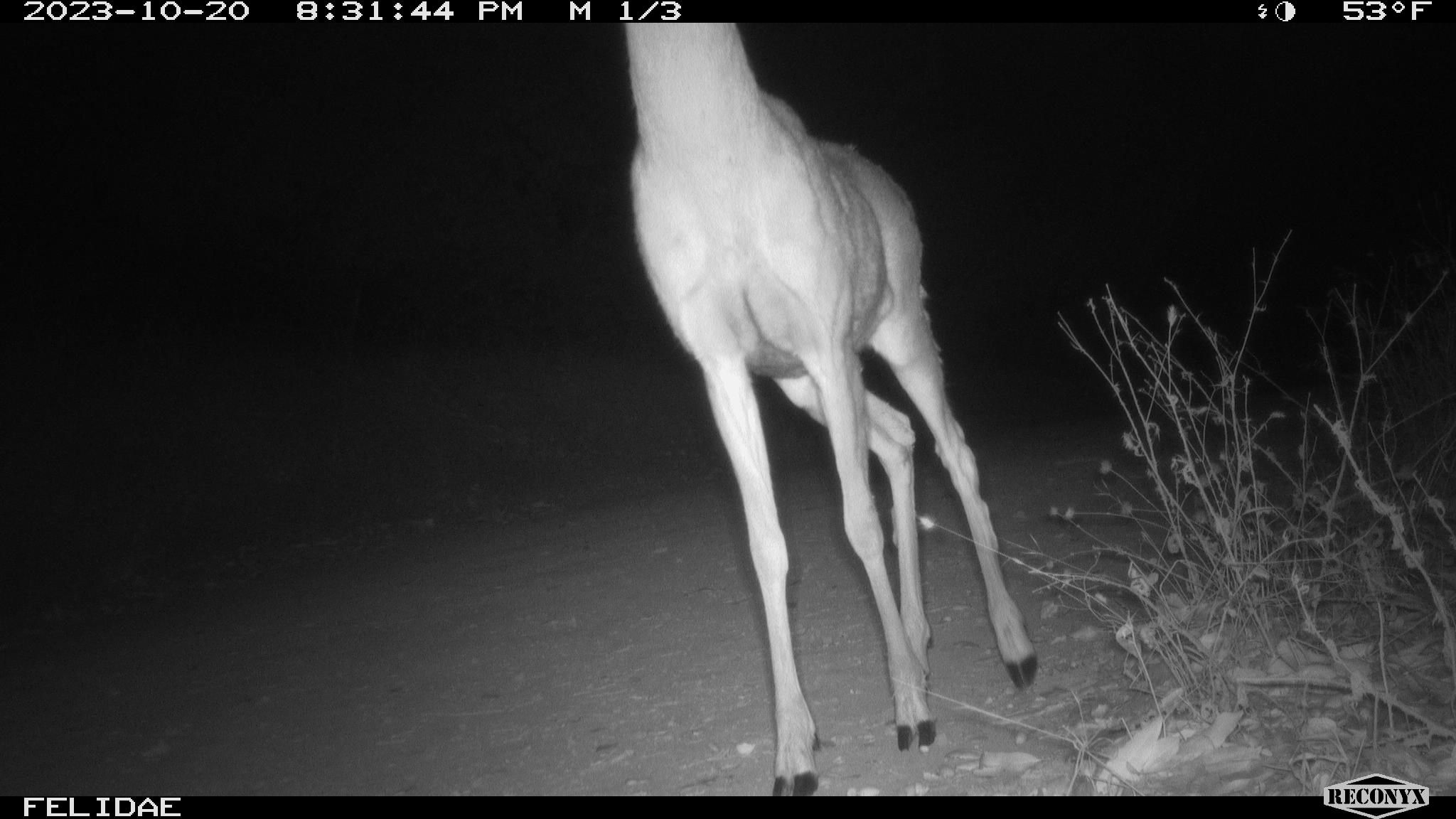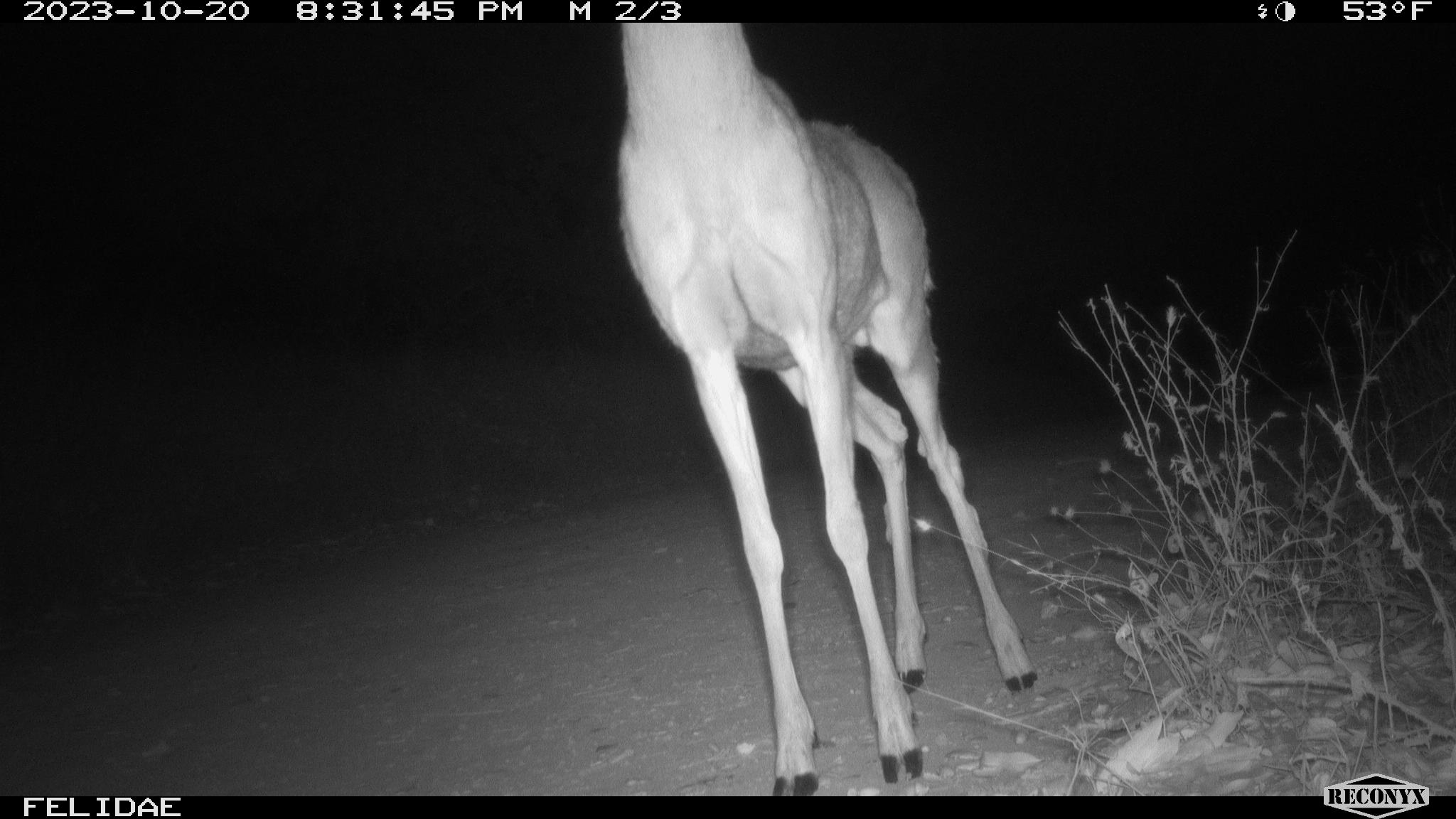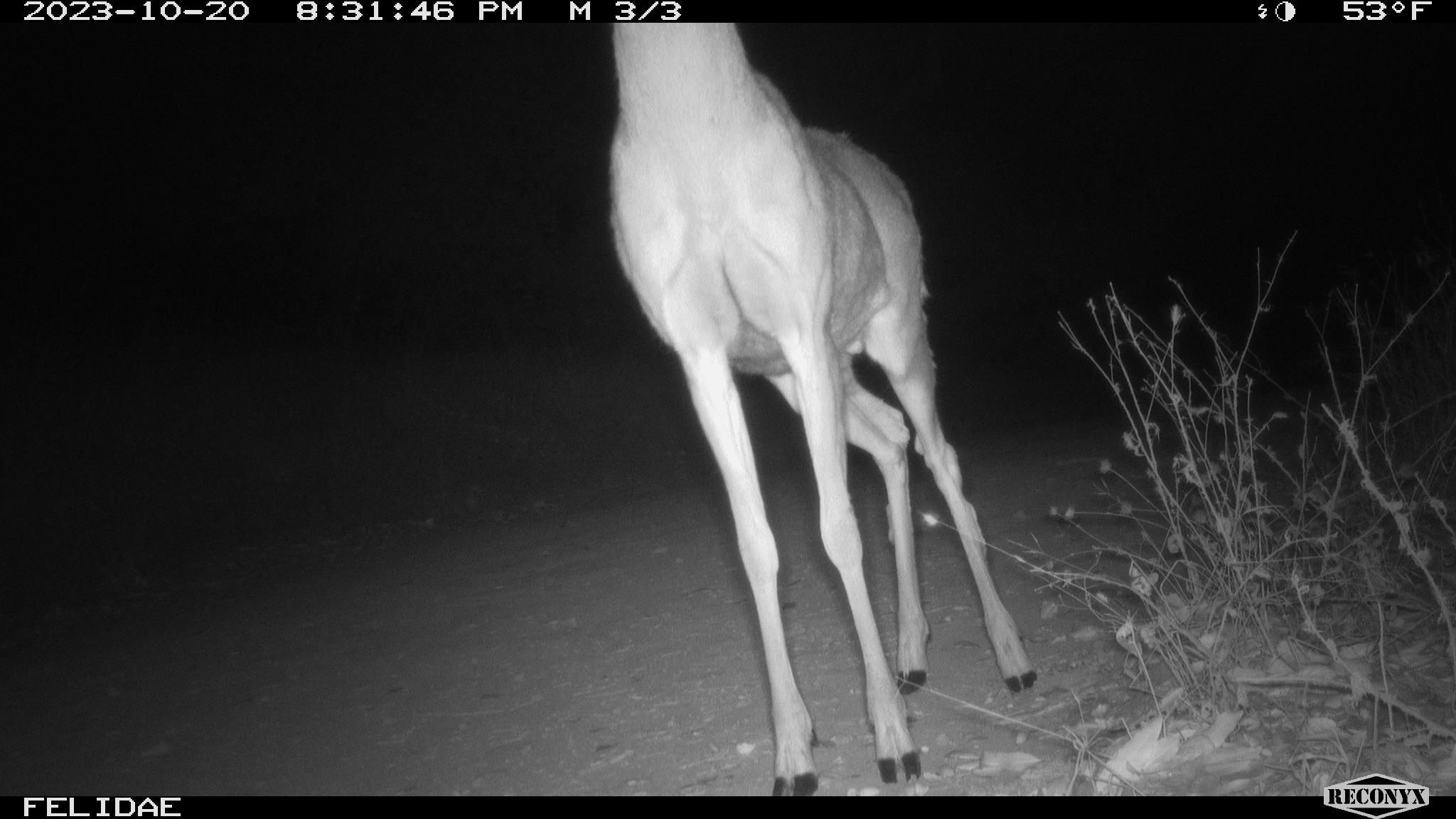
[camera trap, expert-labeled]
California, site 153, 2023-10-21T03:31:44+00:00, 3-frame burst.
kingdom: Animalia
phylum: Chordata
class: Mammalia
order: Artiodactyla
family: Cervidae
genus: Odocoileus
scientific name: Odocoileus hemionus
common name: mule deer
Mule deer (Odocoileus hemionus).